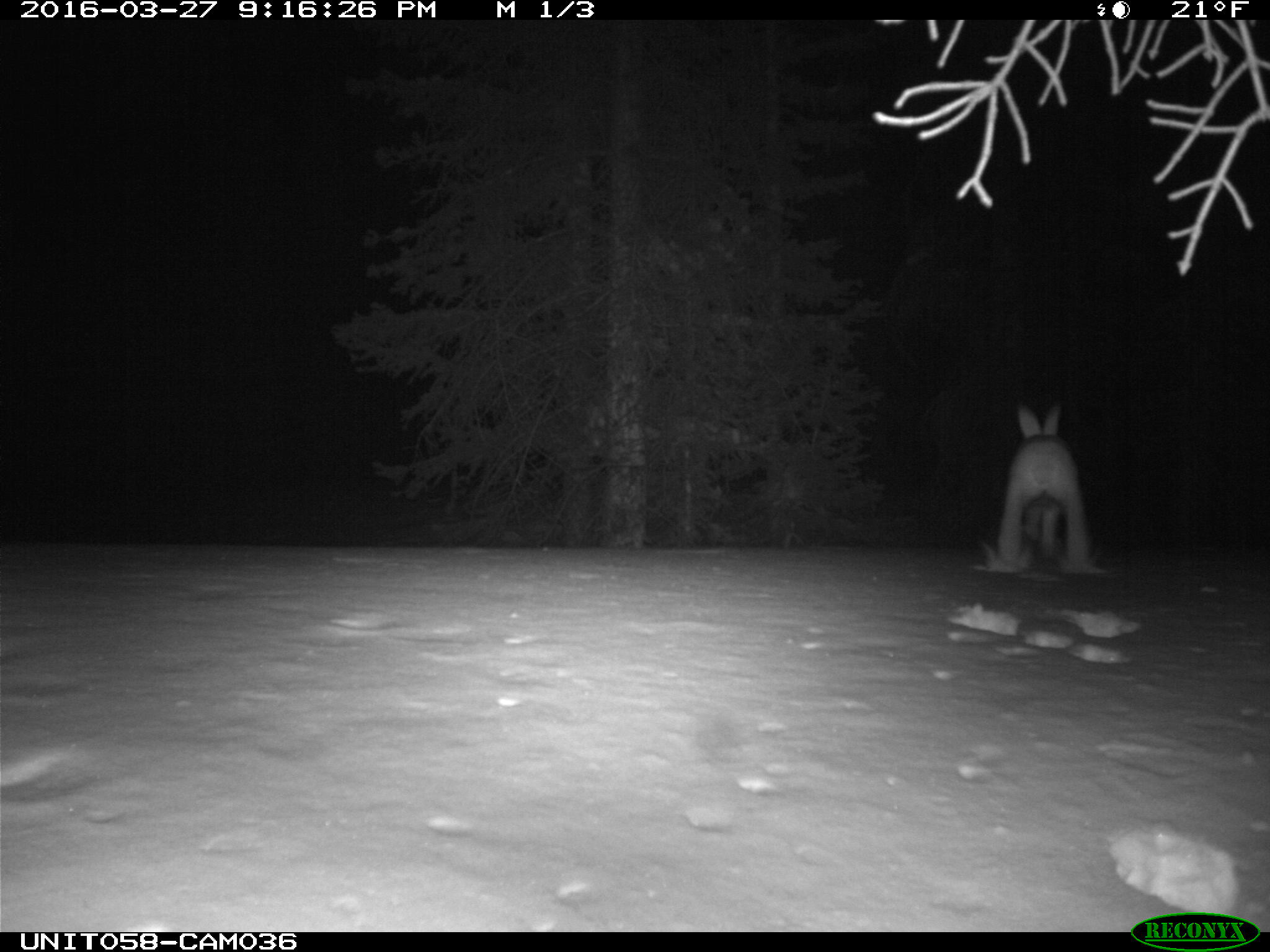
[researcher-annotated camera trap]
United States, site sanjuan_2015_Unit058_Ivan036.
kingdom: Animalia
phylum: Chordata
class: Mammalia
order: Lagomorpha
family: Leporidae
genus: Lepus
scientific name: Lepus americanus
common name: snowshoe hare